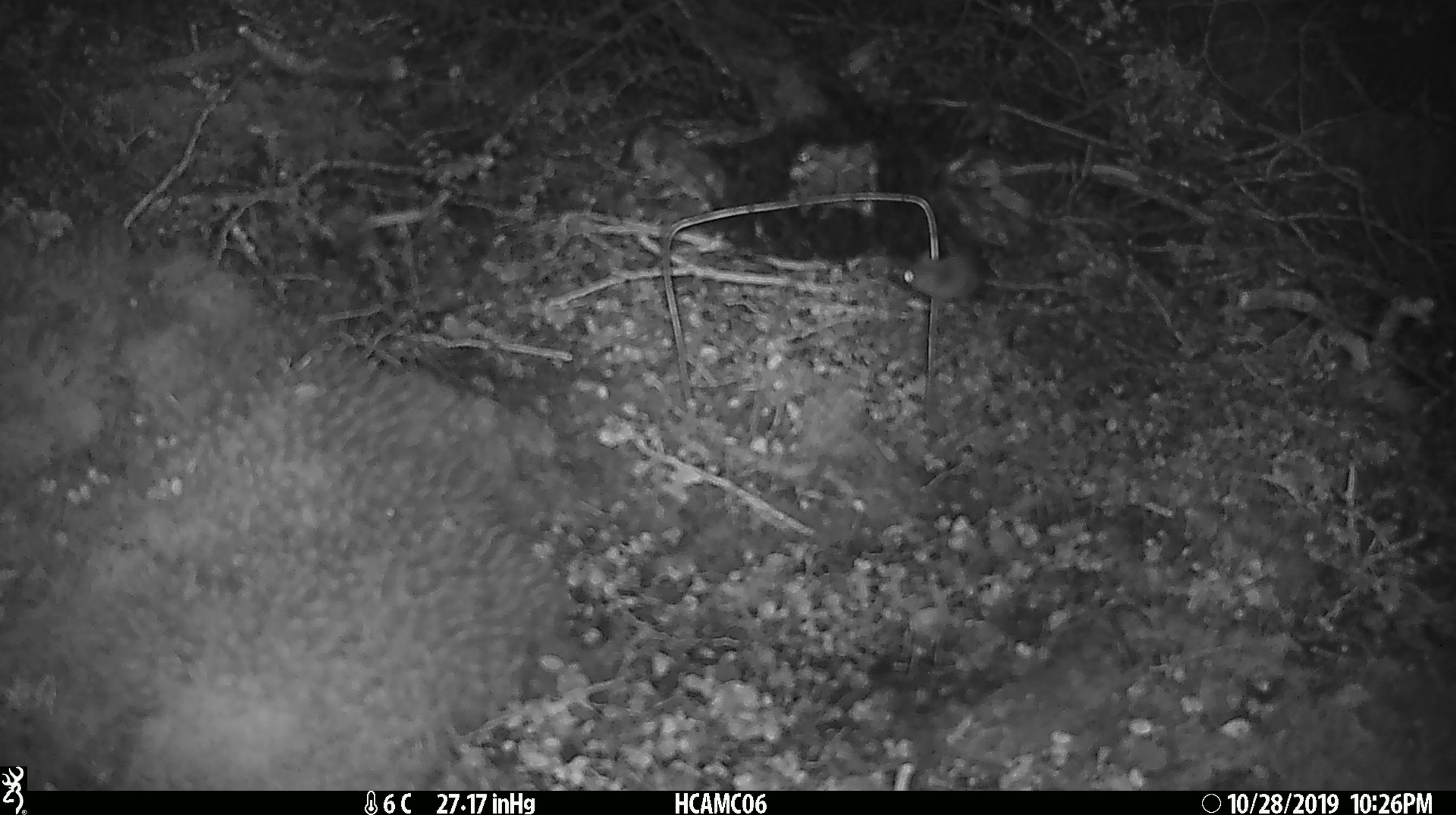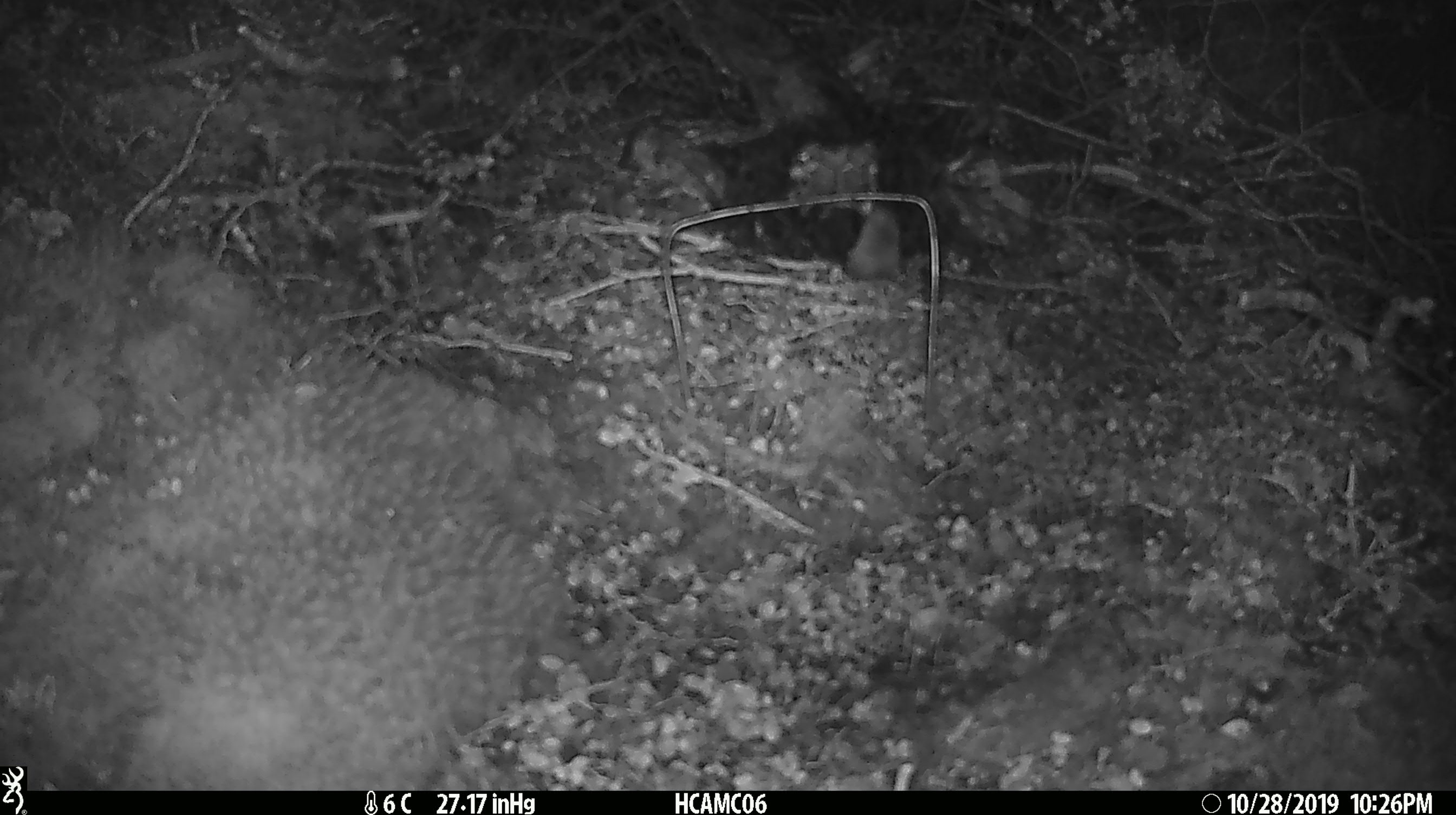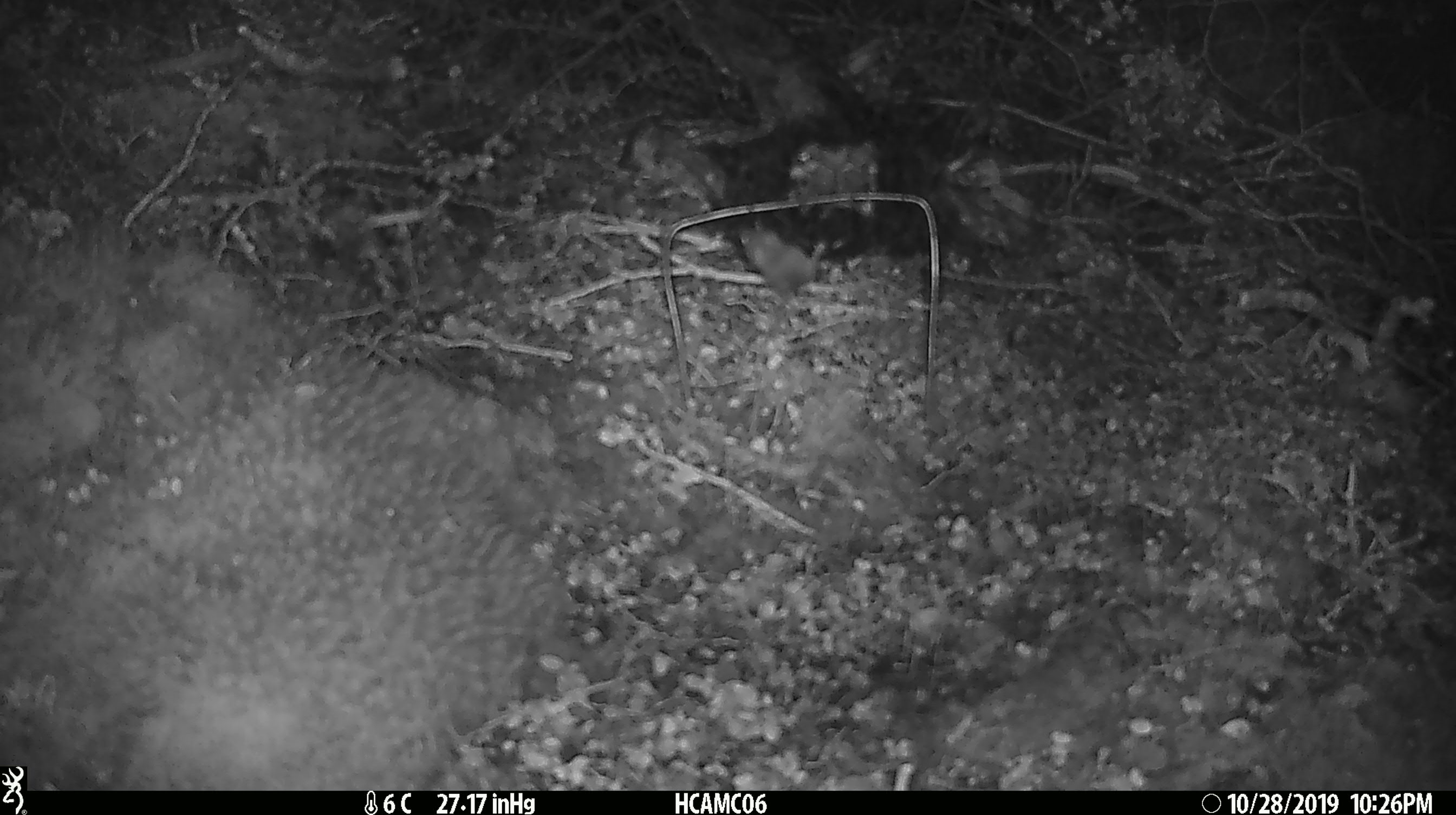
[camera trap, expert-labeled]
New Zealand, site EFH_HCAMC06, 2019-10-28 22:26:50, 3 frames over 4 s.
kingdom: Animalia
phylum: Chordata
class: Mammalia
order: Rodentia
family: Muridae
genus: Mus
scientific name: Mus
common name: mouse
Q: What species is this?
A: Mouse (Mus).